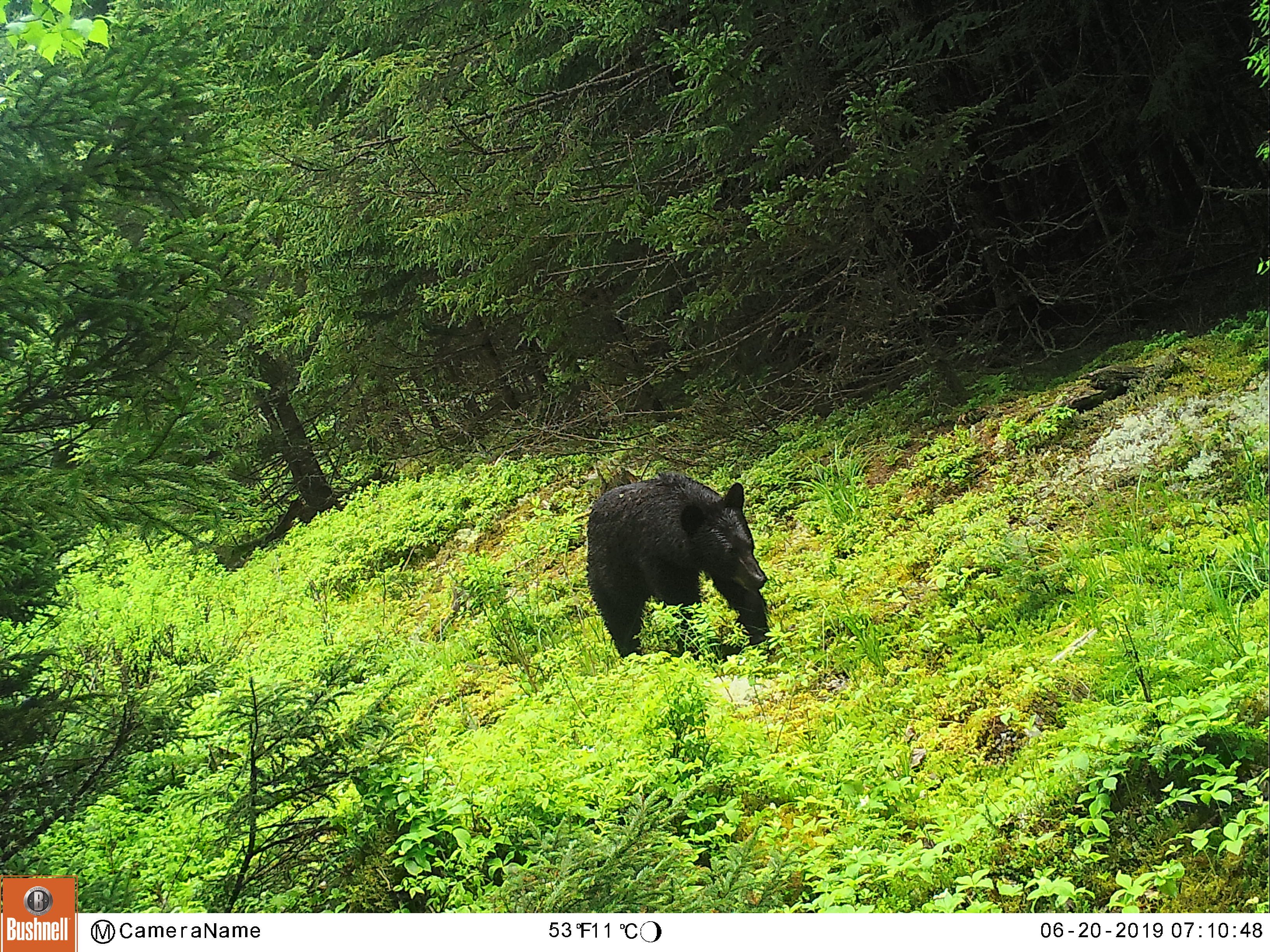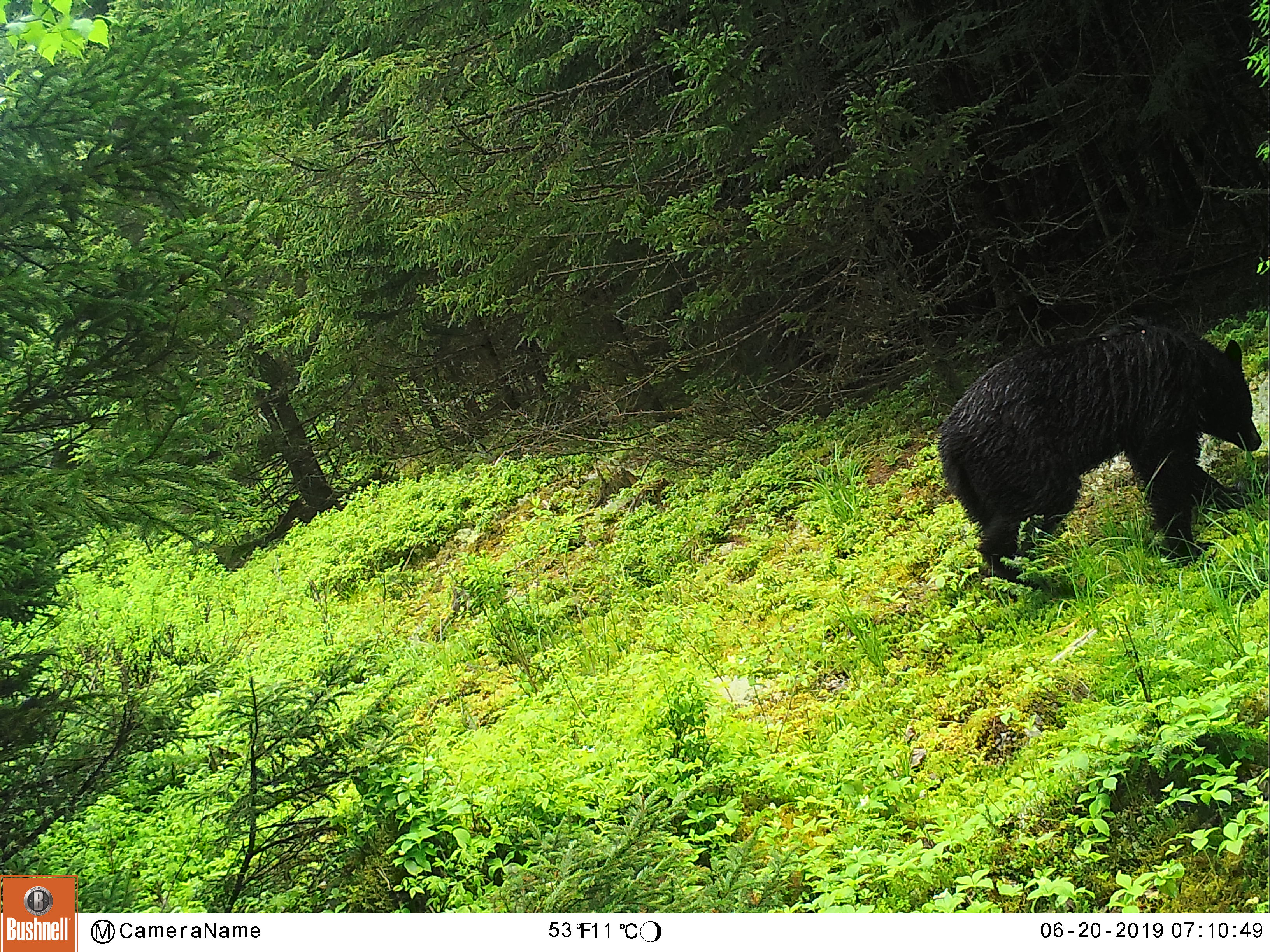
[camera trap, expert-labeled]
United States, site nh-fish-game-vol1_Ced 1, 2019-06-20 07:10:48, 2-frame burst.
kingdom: Animalia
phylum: Chordata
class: Mammalia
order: Carnivora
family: Ursidae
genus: Ursus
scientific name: Ursus americanus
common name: black bear